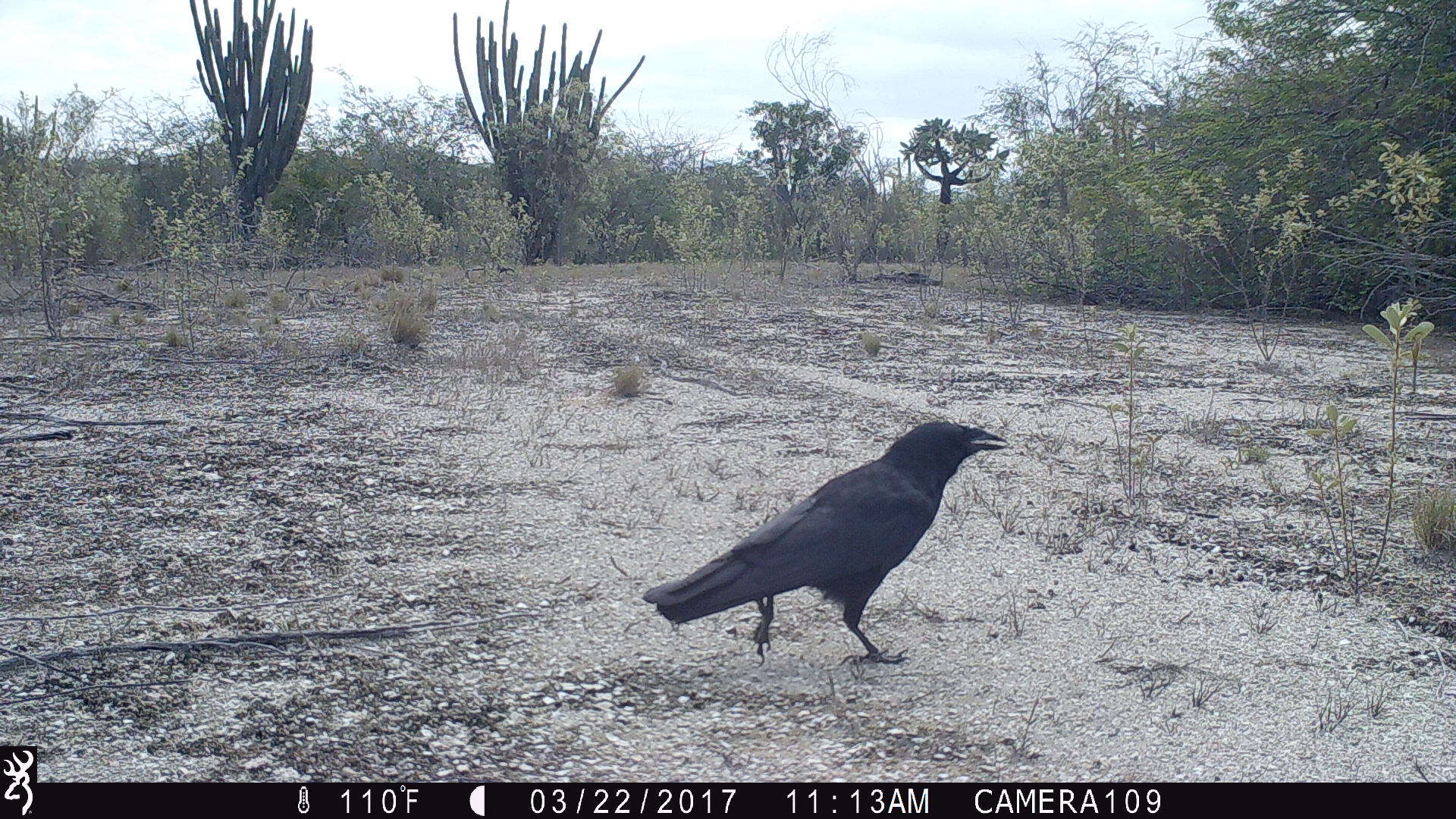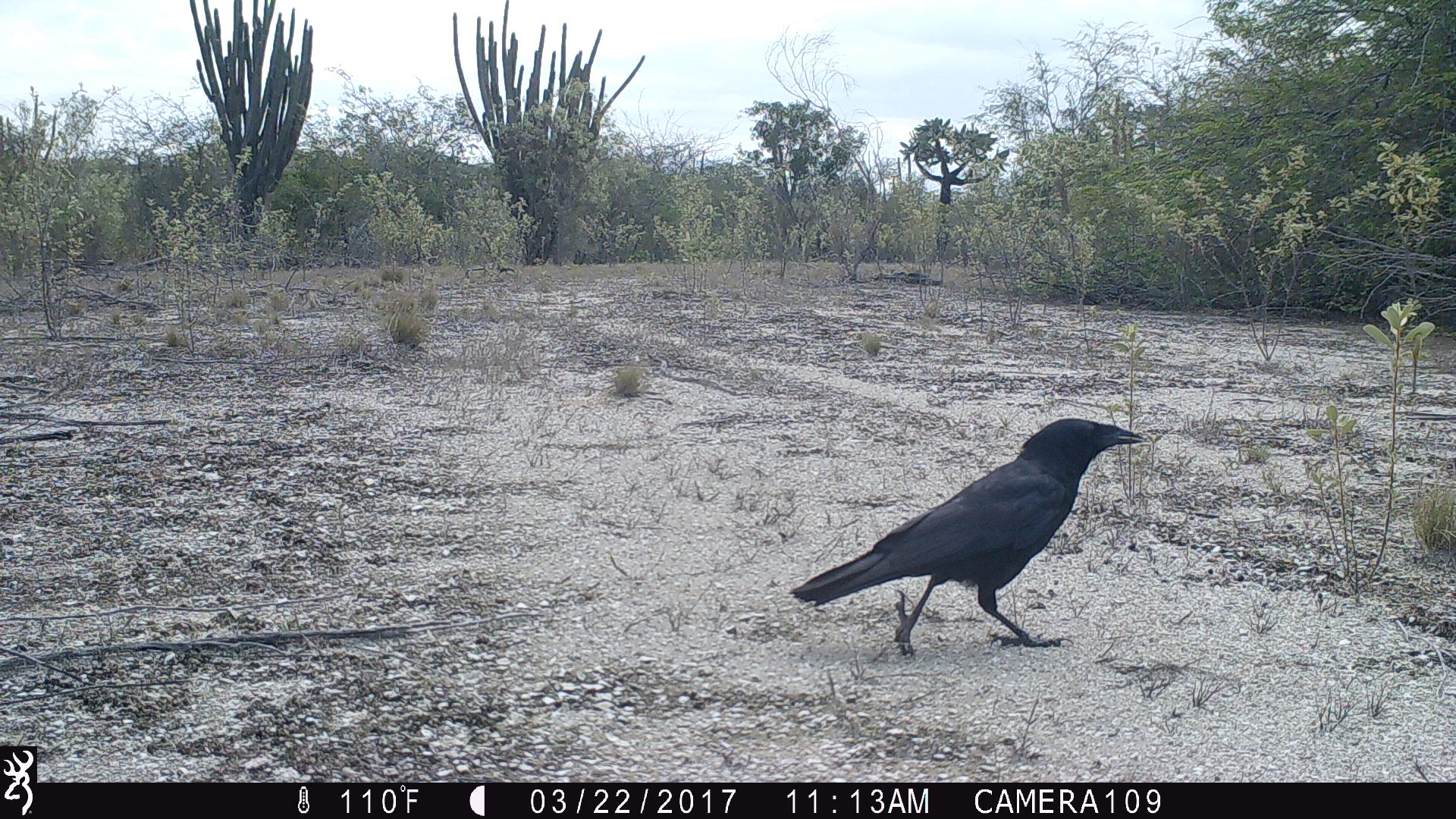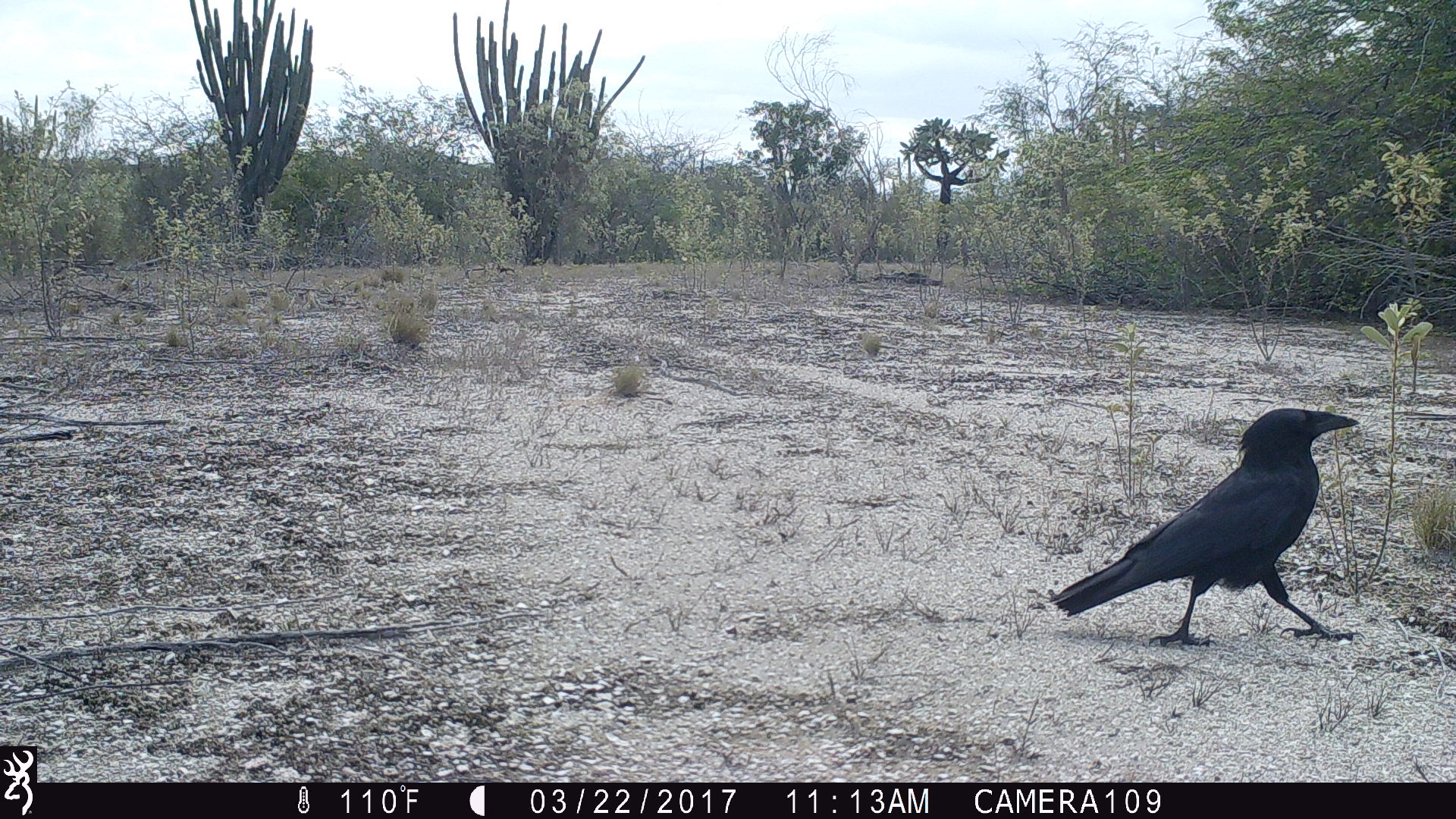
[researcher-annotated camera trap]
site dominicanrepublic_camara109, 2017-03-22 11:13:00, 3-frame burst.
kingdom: Animalia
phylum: Chordata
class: Aves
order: Passeriformes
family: Corvidae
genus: Corvus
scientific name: Corvus corax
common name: raven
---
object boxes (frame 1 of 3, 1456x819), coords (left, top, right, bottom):
raven: (637, 419, 1014, 668)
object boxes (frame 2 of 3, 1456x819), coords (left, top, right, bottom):
raven: (783, 414, 1157, 657)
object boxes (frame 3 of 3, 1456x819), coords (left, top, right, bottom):
raven: (1045, 403, 1363, 649)